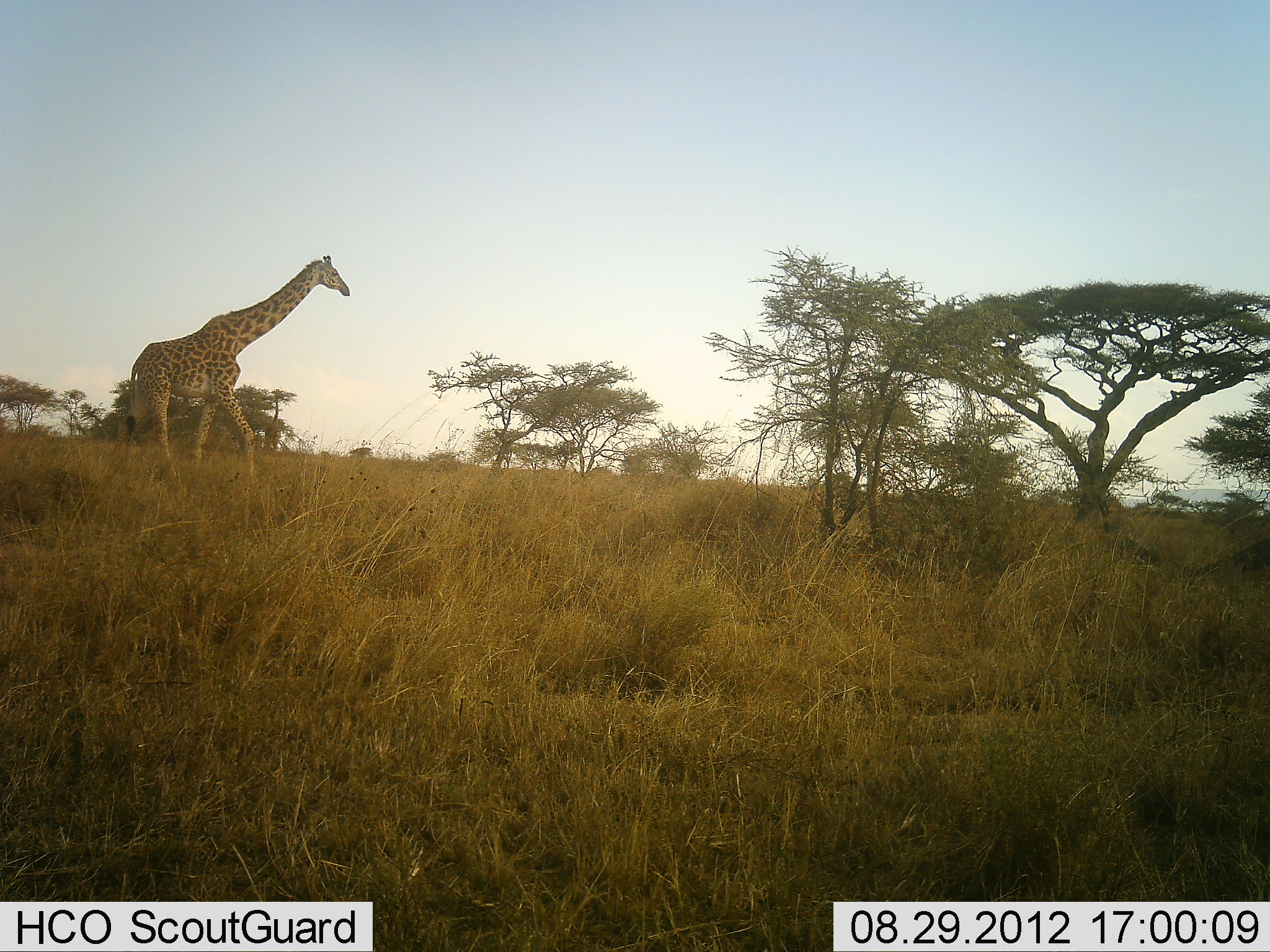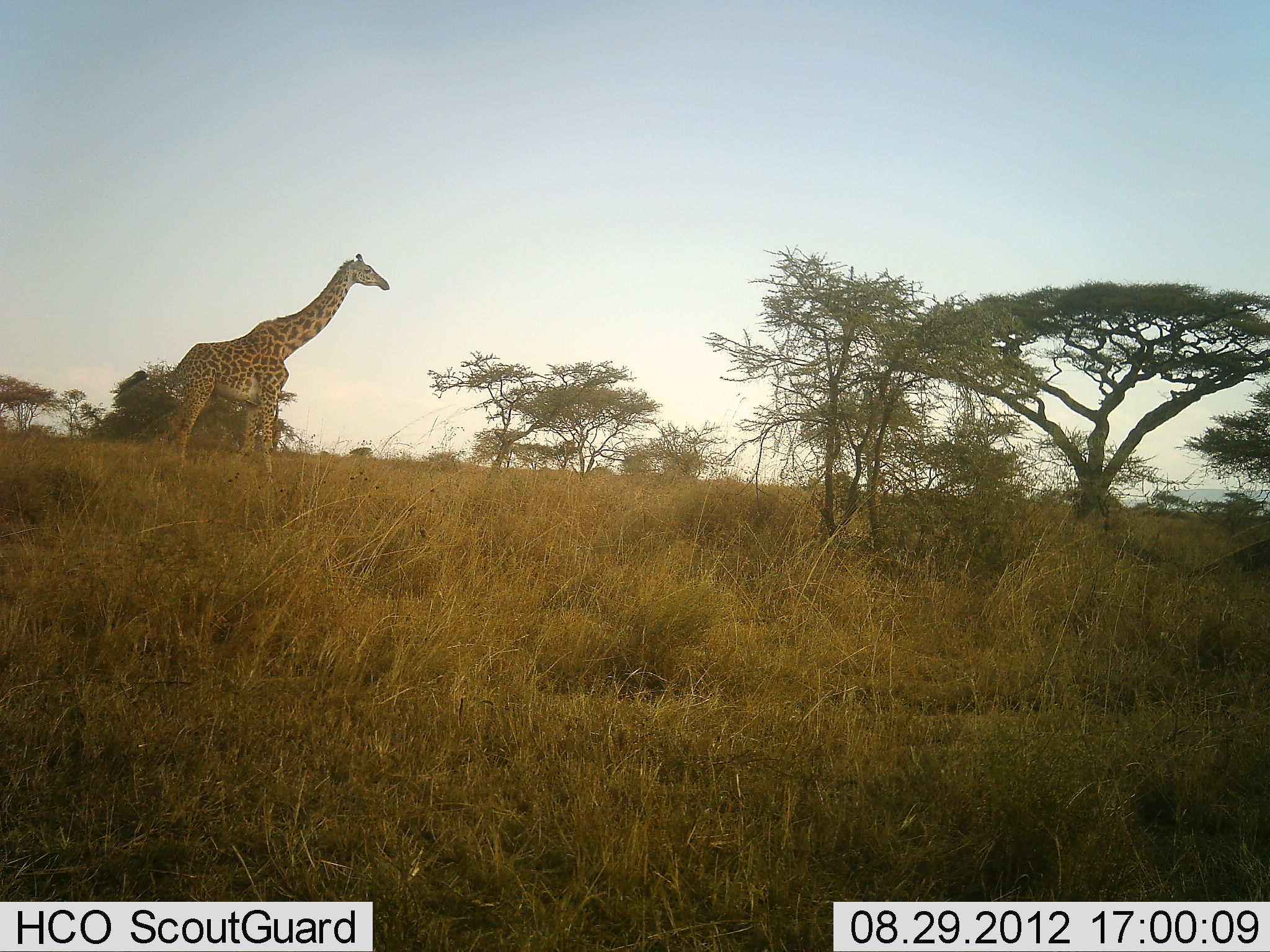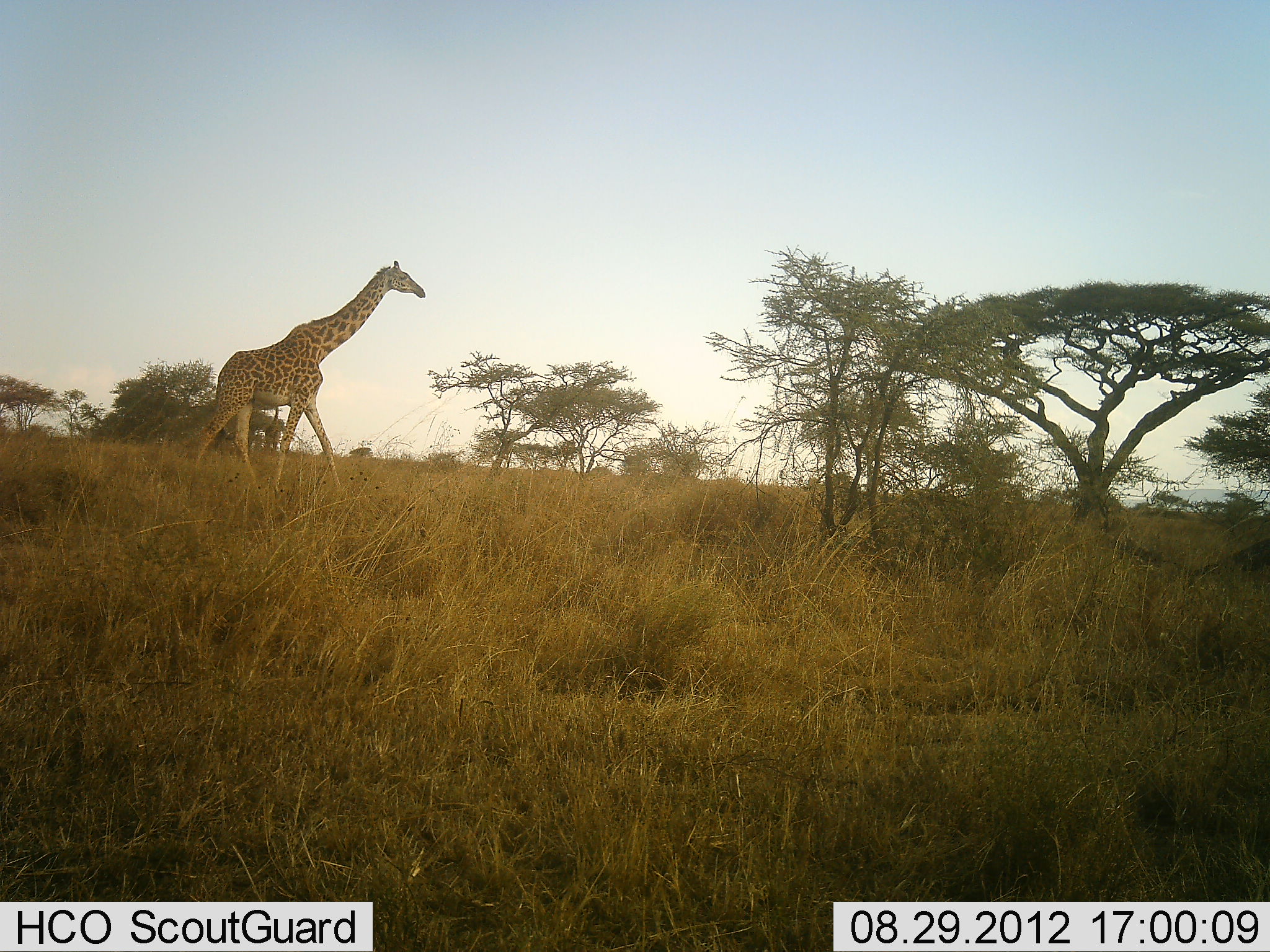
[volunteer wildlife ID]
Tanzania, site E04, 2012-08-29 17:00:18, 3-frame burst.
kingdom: Animalia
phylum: Chordata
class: Mammalia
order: Artiodactyla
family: Giraffidae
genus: Giraffa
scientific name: Giraffa camelopardalis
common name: giraffe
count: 1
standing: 0%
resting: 0%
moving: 100%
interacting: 0%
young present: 0%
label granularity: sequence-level